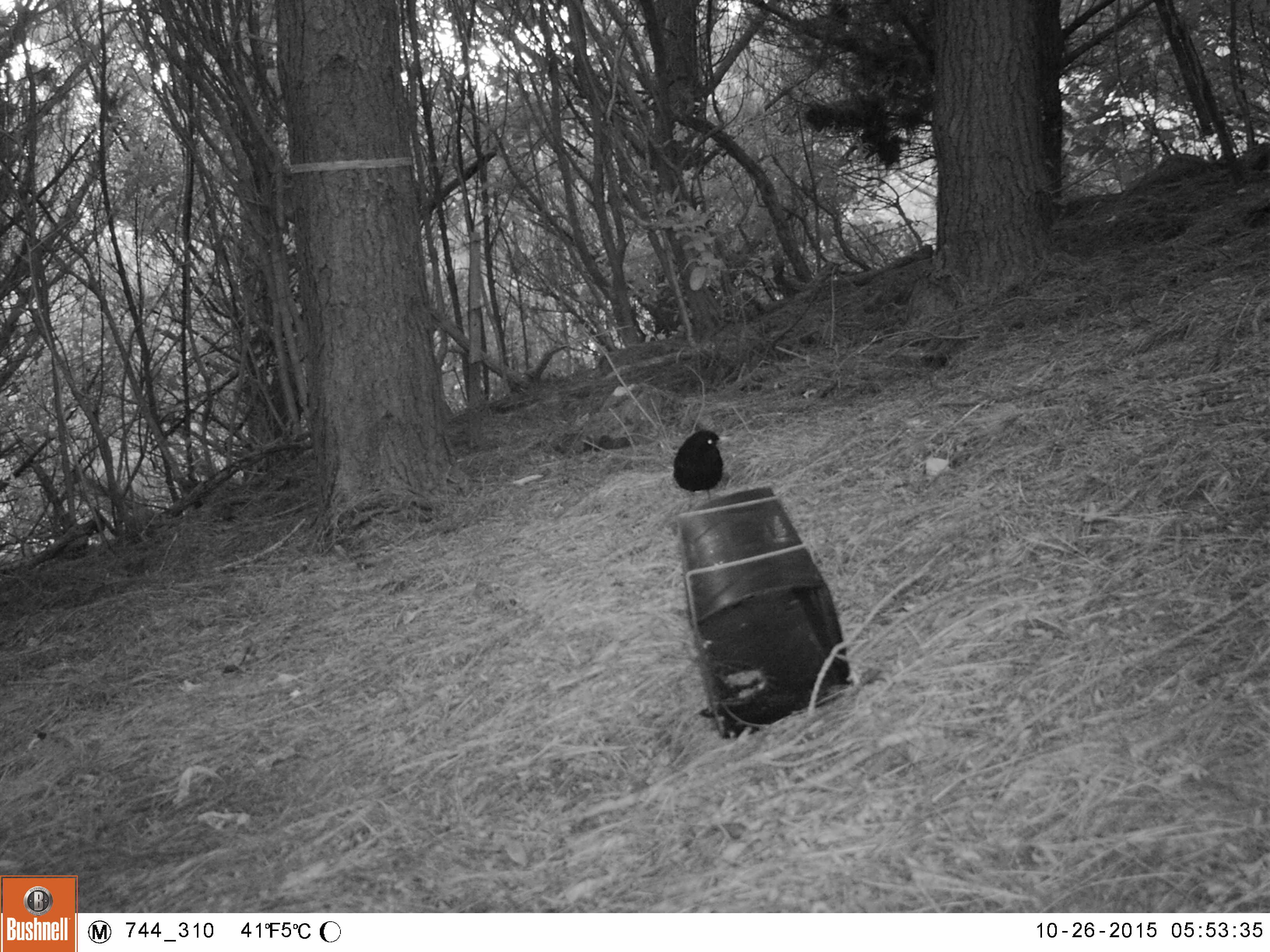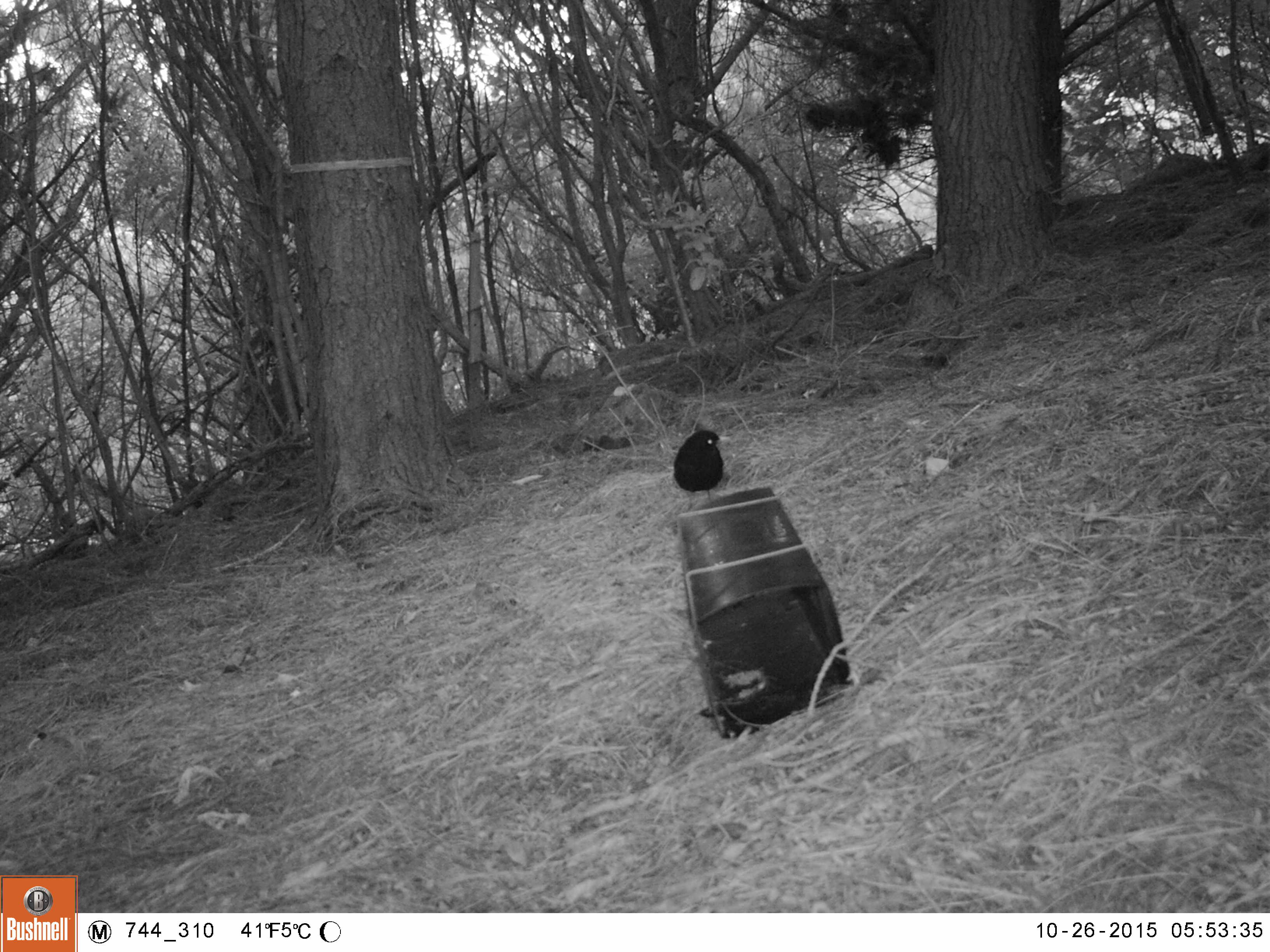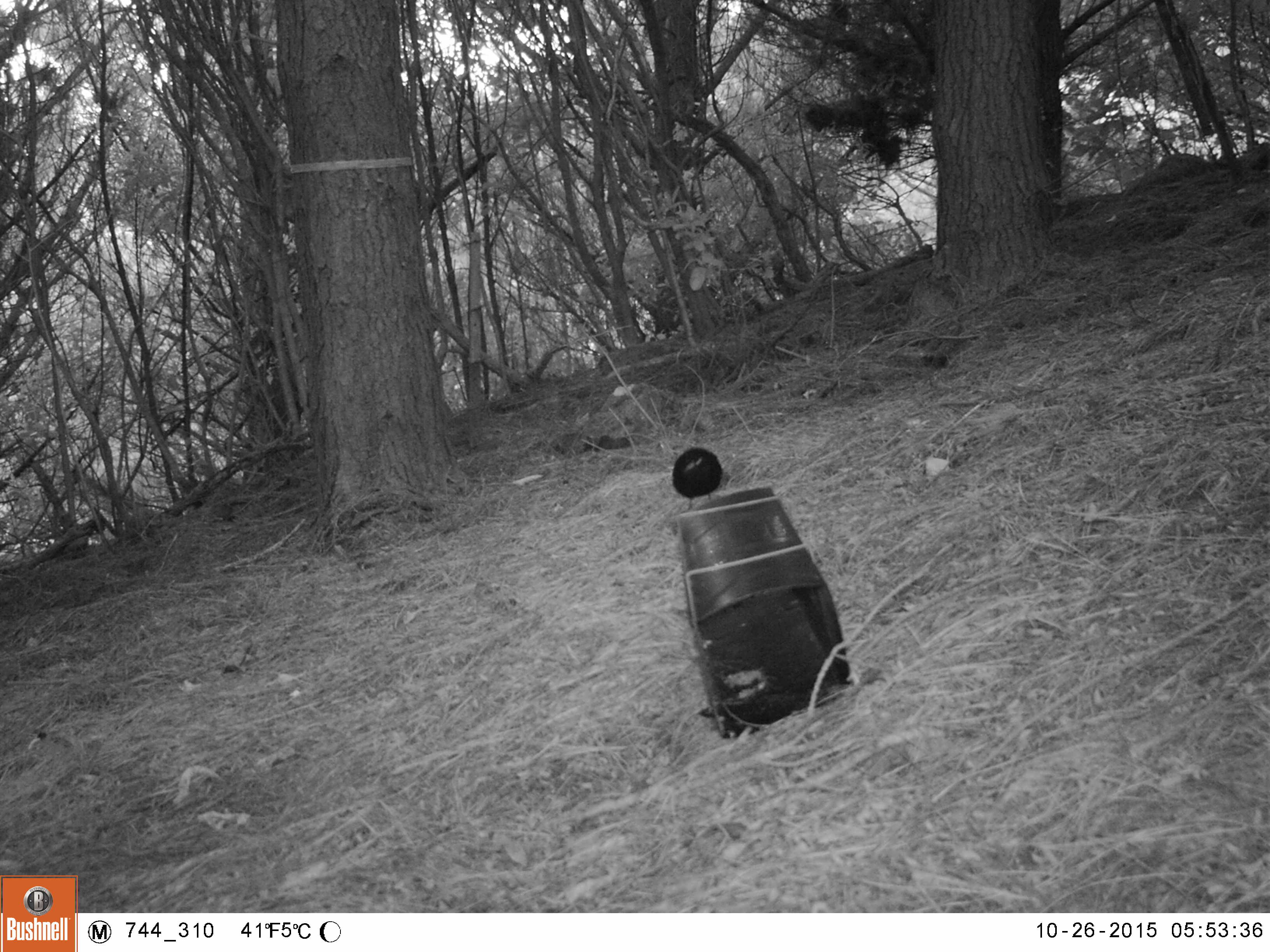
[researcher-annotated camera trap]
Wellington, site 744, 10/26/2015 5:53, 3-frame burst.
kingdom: Animalia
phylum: Chordata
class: Aves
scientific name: Aves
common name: bird